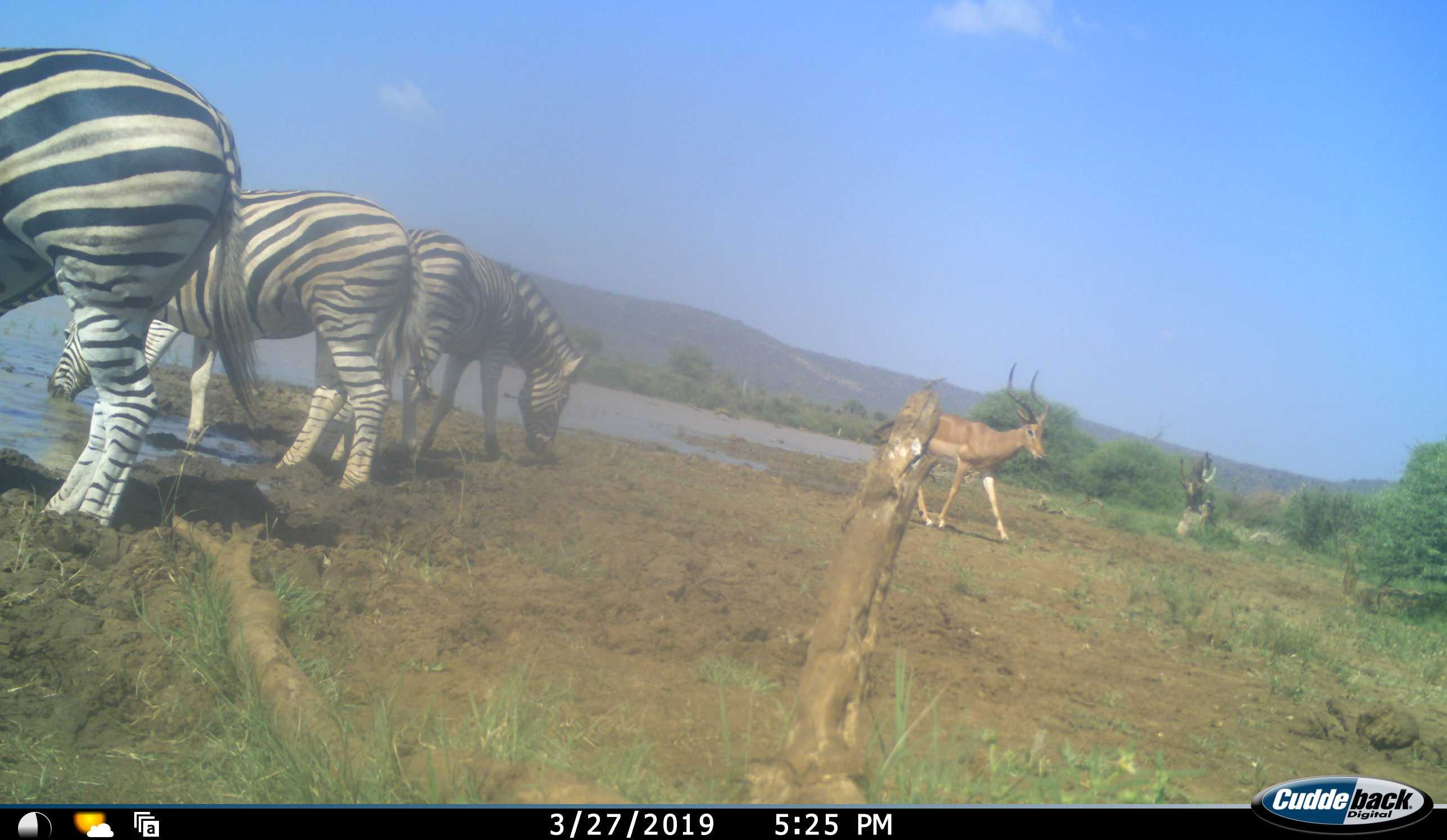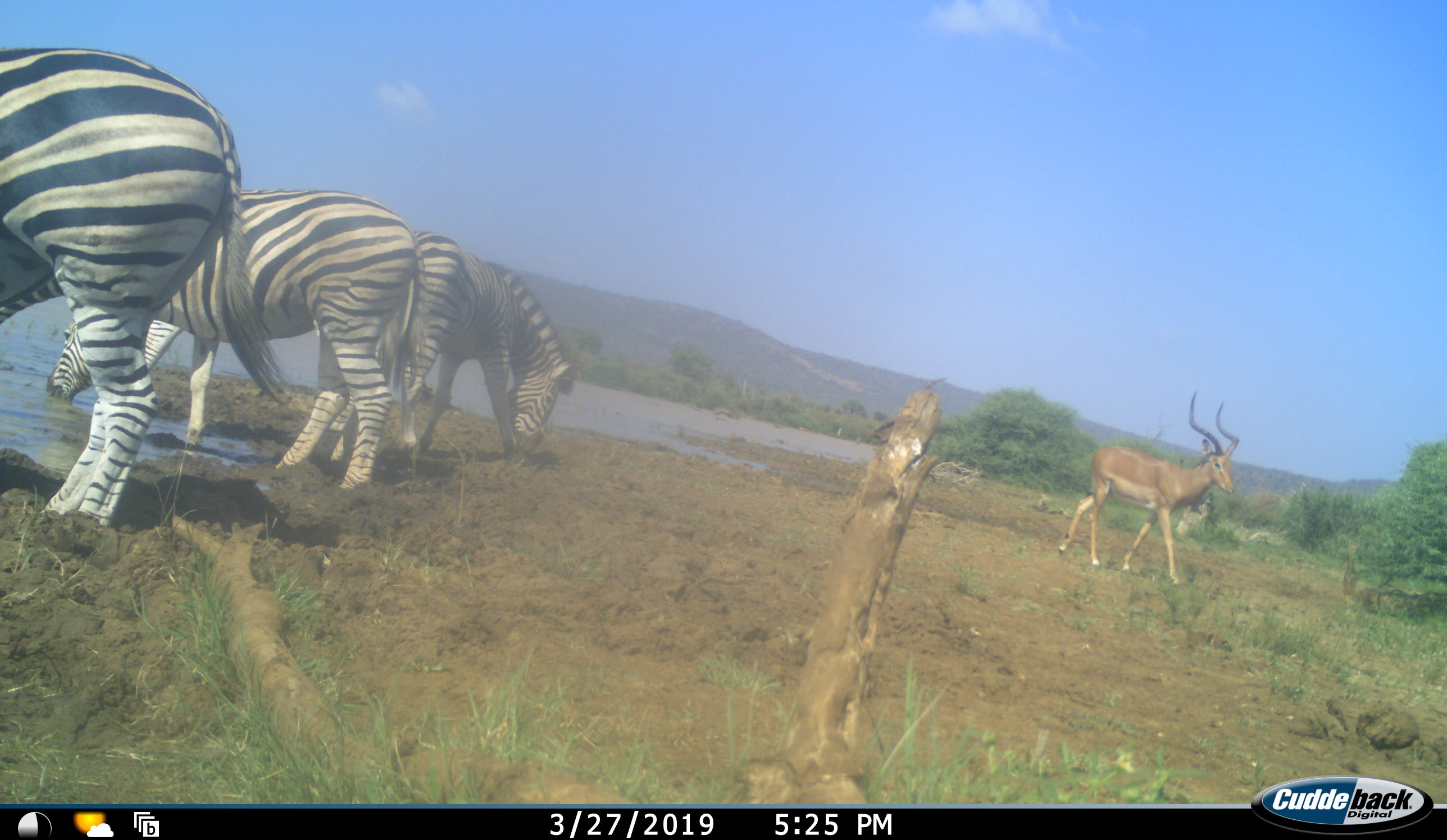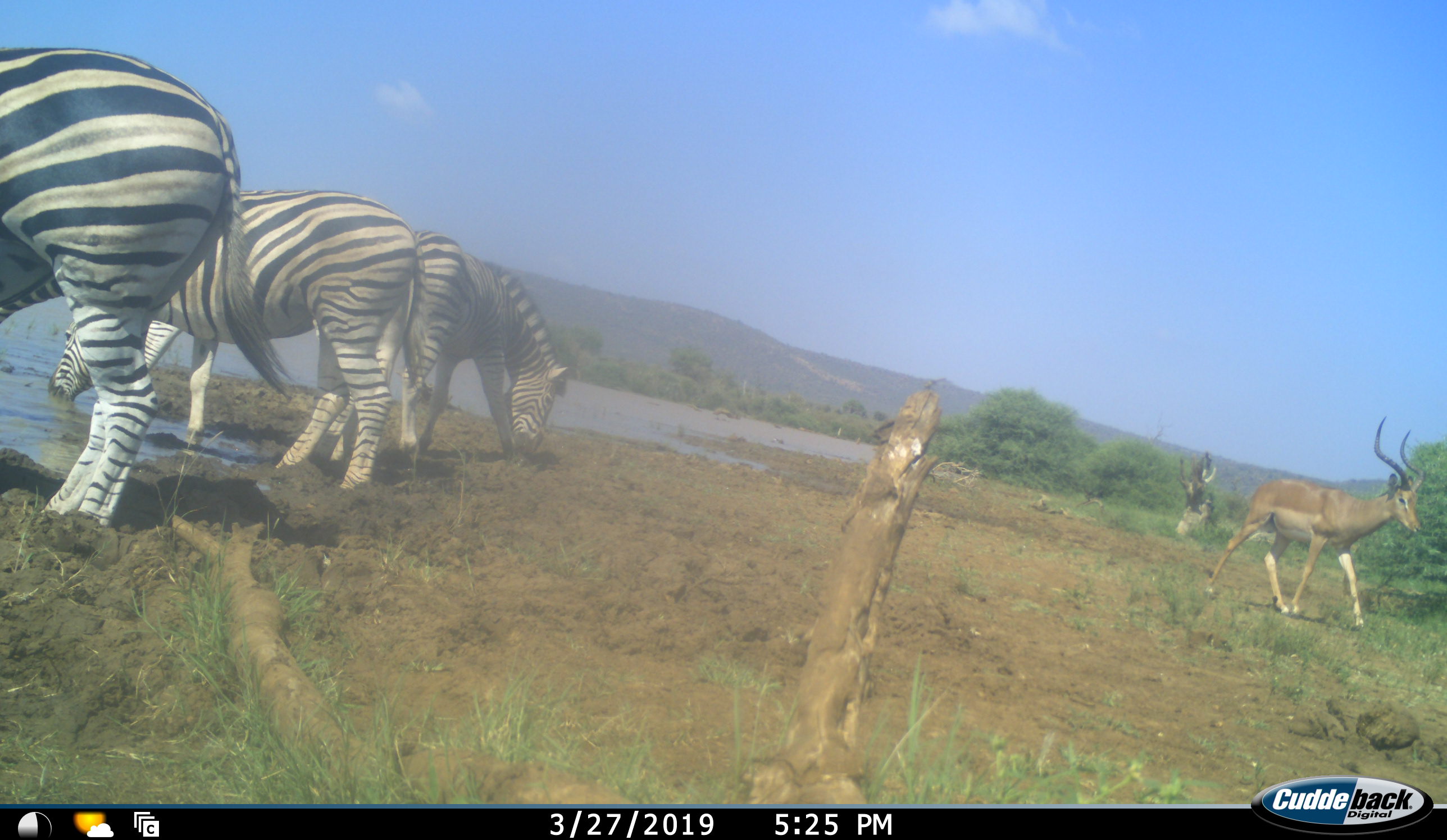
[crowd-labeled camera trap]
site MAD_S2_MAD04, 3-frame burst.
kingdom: Animalia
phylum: Chordata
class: Mammalia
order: Artiodactyla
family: Bovidae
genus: Aepyceros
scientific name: Aepyceros melampus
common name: impala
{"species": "impala (Aepyceros melampus)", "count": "1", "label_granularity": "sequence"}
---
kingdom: Animalia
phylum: Chordata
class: Mammalia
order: Perissodactyla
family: Equidae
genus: Equus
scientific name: Equus quagga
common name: plains zebra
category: zebraplains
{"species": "zebraplains (plains zebra) (Equus quagga)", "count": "3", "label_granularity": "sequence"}